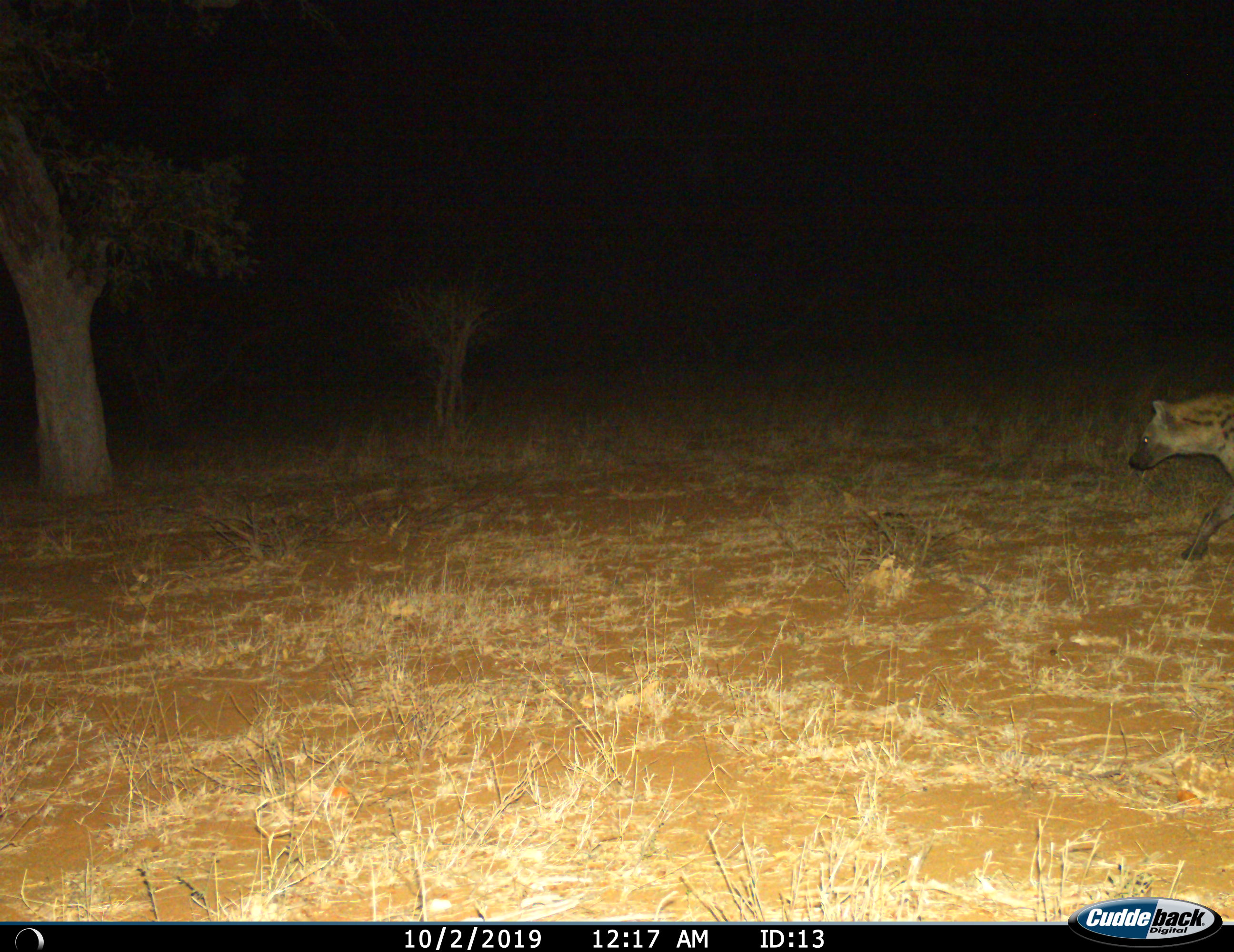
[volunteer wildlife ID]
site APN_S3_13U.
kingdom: Animalia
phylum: Chordata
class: Mammalia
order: Carnivora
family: Hyaenidae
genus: Crocuta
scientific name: Crocuta crocuta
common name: spotted hyena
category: hyenaspotted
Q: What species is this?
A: Hyenaspotted (spotted hyena) (Crocuta crocuta).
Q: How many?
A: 1.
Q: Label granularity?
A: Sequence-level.